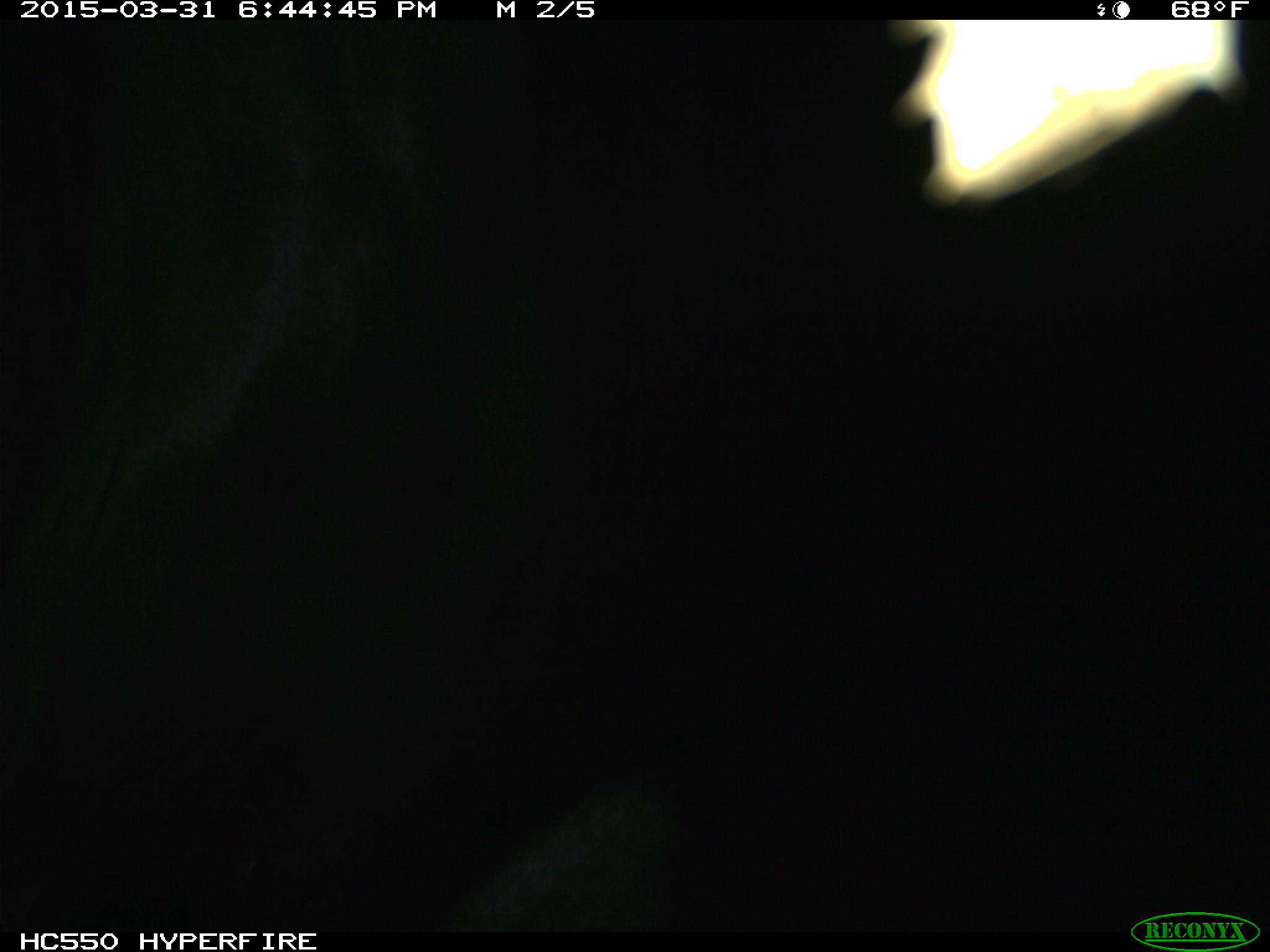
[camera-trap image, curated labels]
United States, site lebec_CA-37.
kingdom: Animalia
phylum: Chordata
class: Mammalia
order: Artiodactyla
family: Bovidae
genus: Bos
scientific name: Bos taurus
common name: domestic cow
Bos taurus (domestic cow).